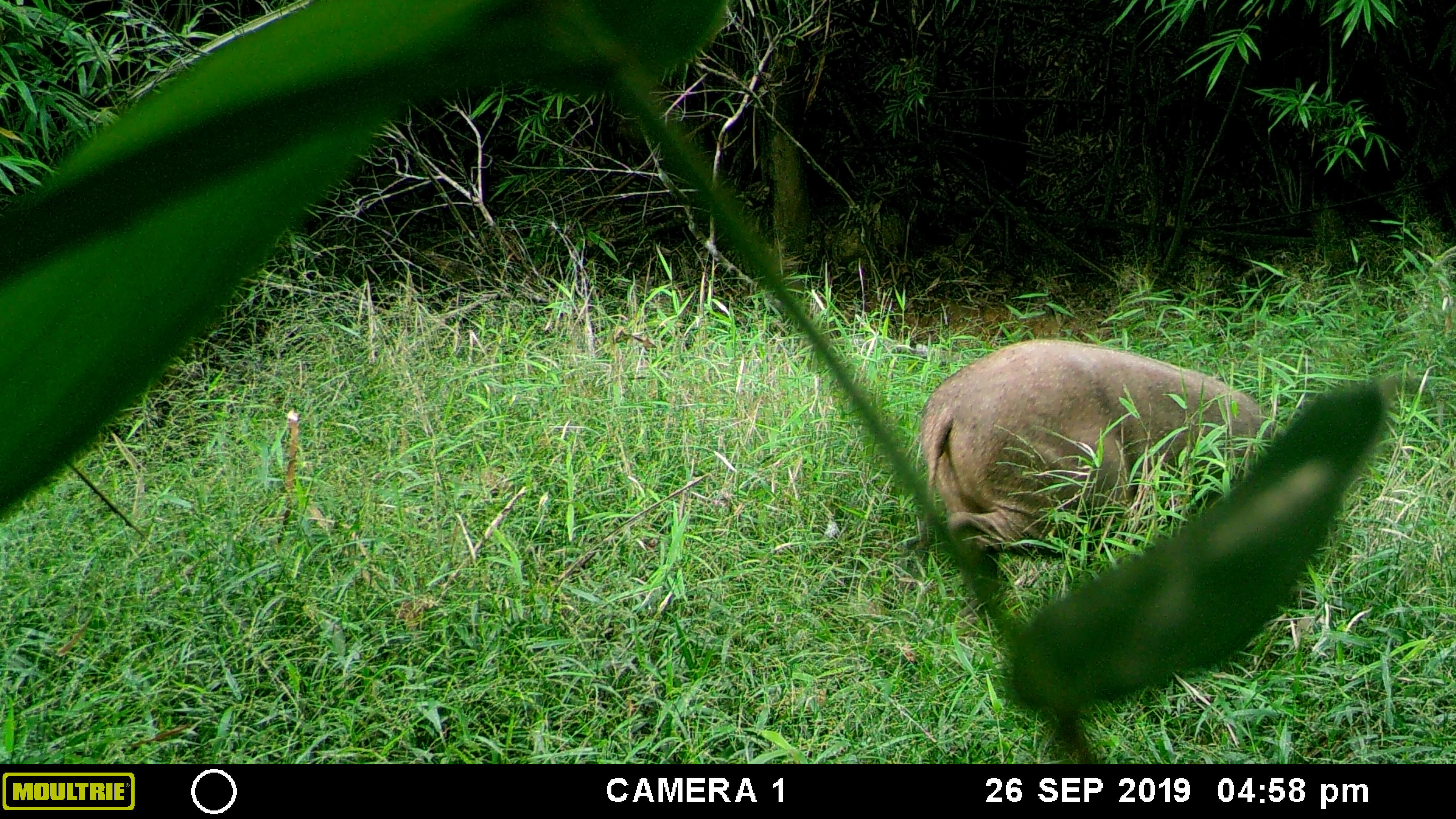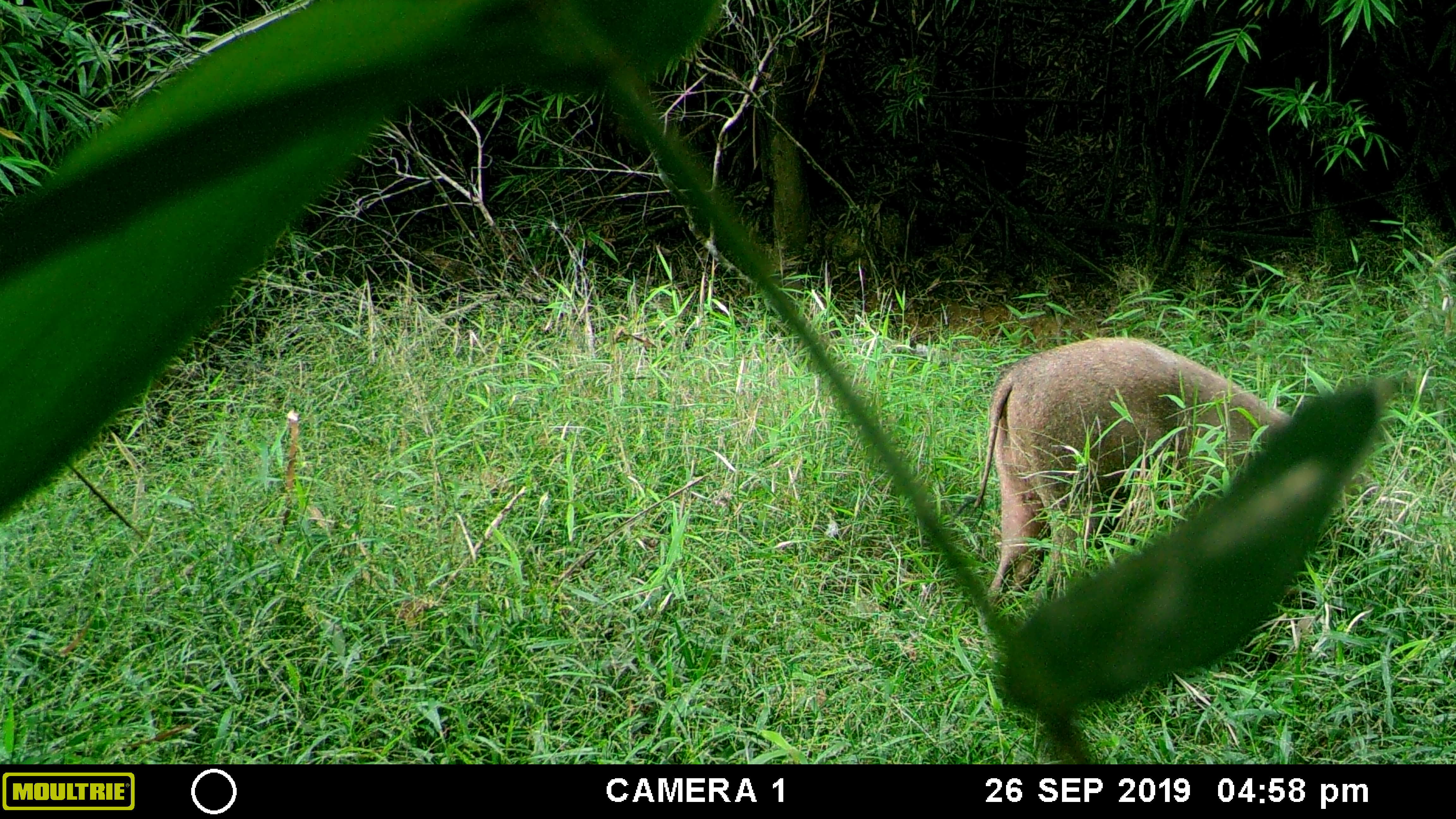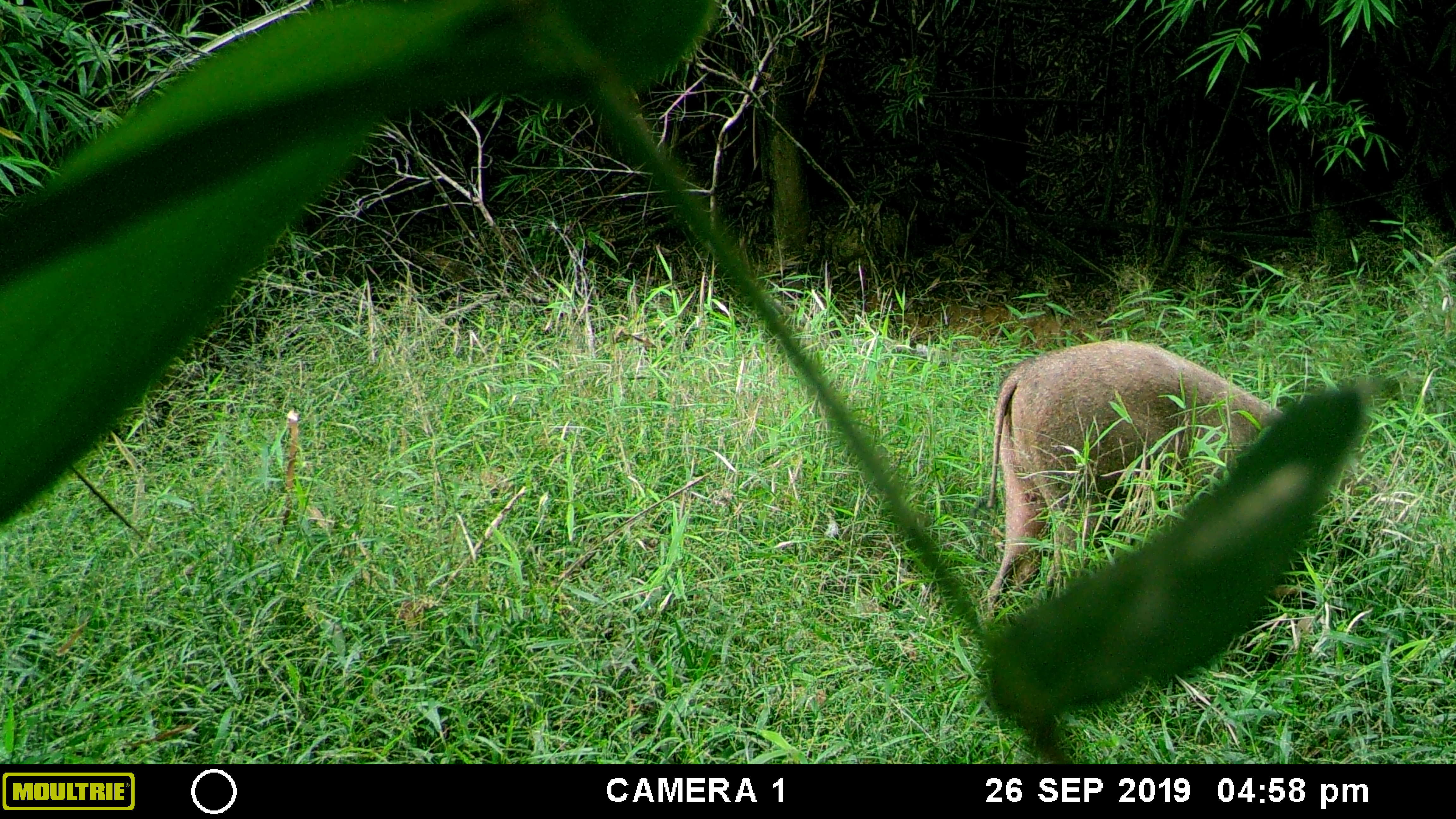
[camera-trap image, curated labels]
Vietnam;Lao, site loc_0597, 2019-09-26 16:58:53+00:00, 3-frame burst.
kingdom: Animalia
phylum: Chordata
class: Mammalia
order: Artiodactyla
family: Suidae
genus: Sus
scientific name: Sus scrofa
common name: eurasian wild pig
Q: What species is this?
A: Eurasian wild pig (Sus scrofa).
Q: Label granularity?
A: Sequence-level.